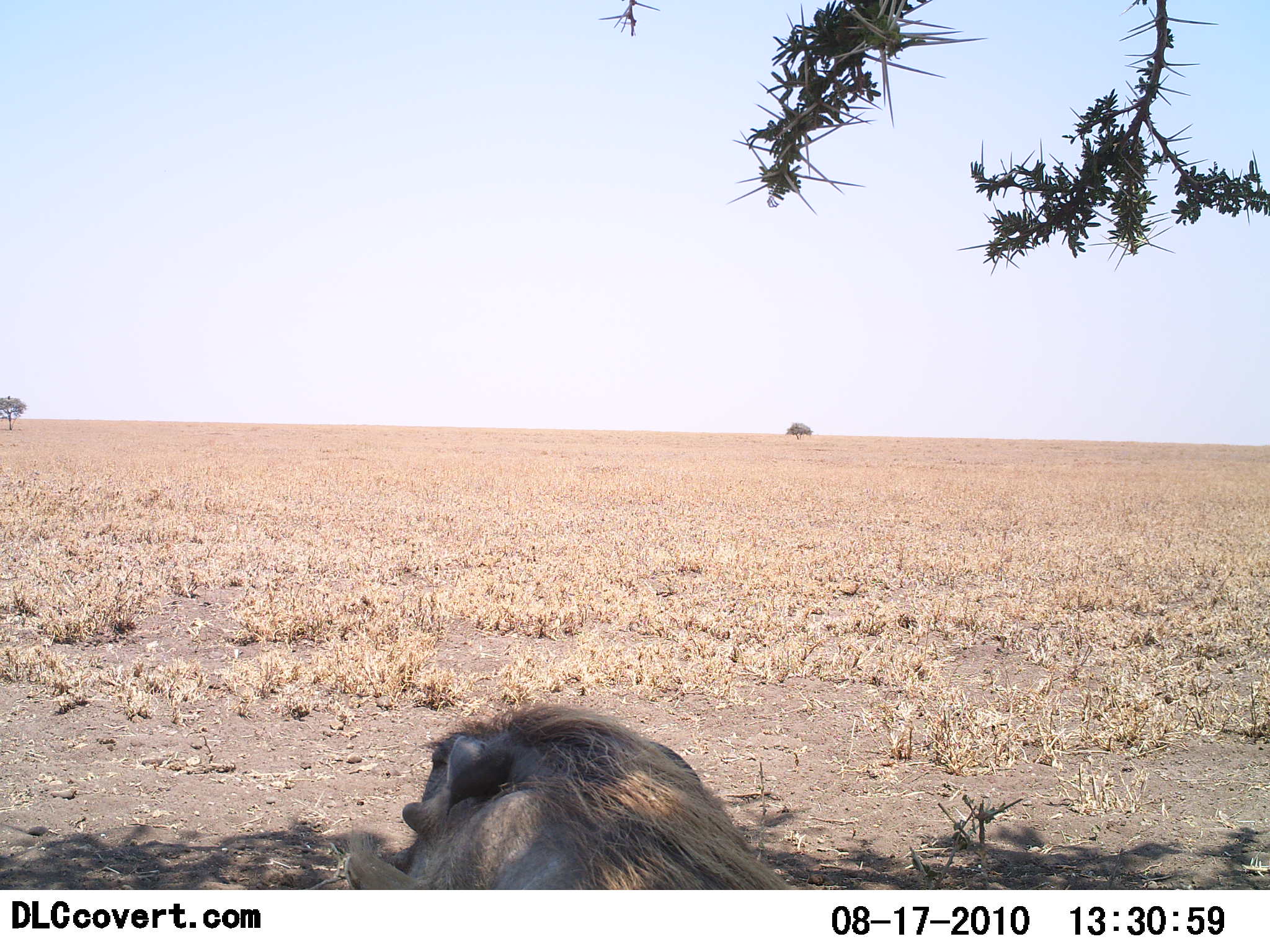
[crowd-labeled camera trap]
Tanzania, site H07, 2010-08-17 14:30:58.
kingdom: Animalia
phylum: Chordata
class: Mammalia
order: Artiodactyla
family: Suidae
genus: Phacochoerus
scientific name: Phacochoerus africanus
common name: warthog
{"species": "warthog (Phacochoerus africanus)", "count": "1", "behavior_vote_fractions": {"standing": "8%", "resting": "92%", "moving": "0%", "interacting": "0%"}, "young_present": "0%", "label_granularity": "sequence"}